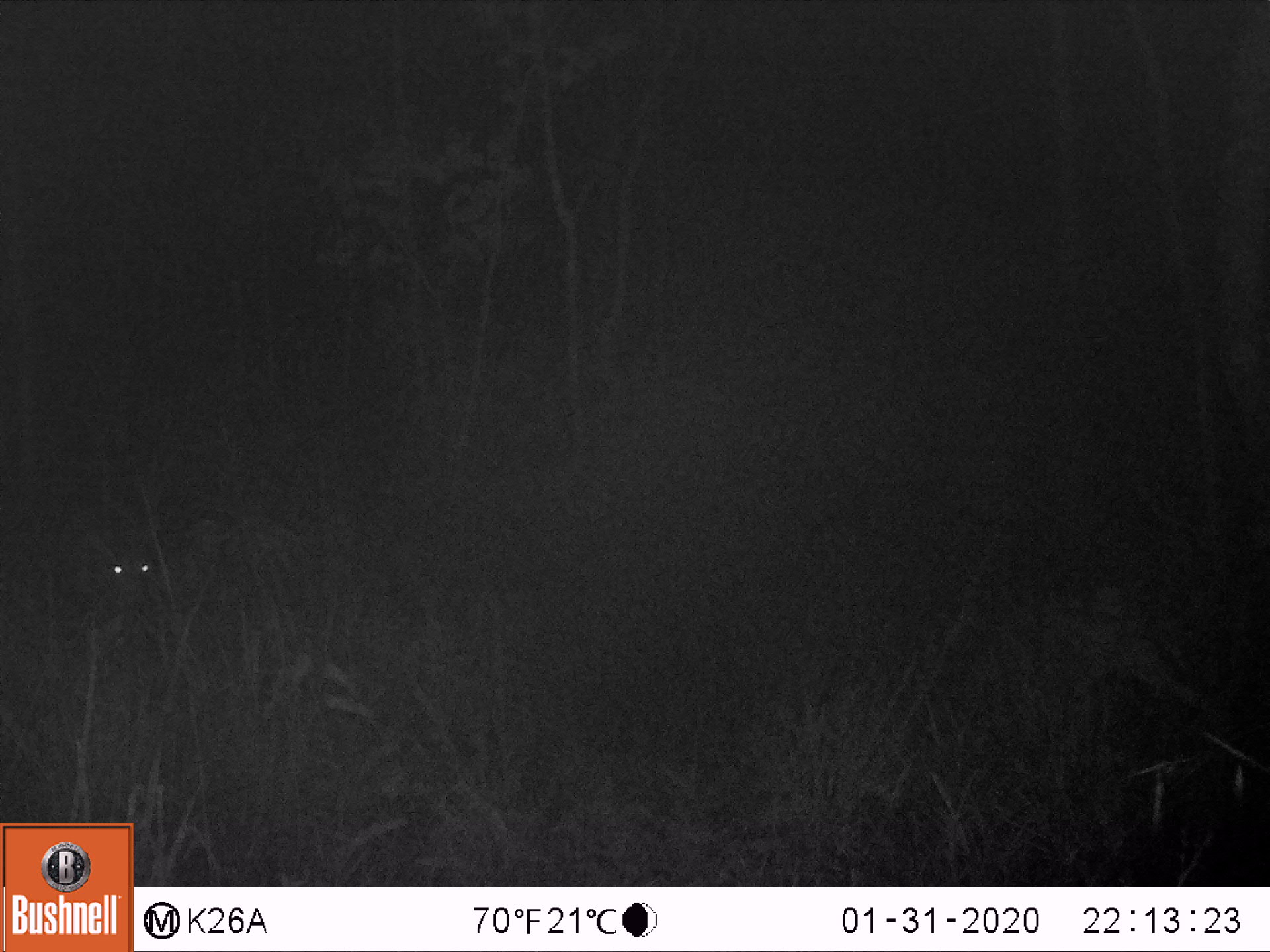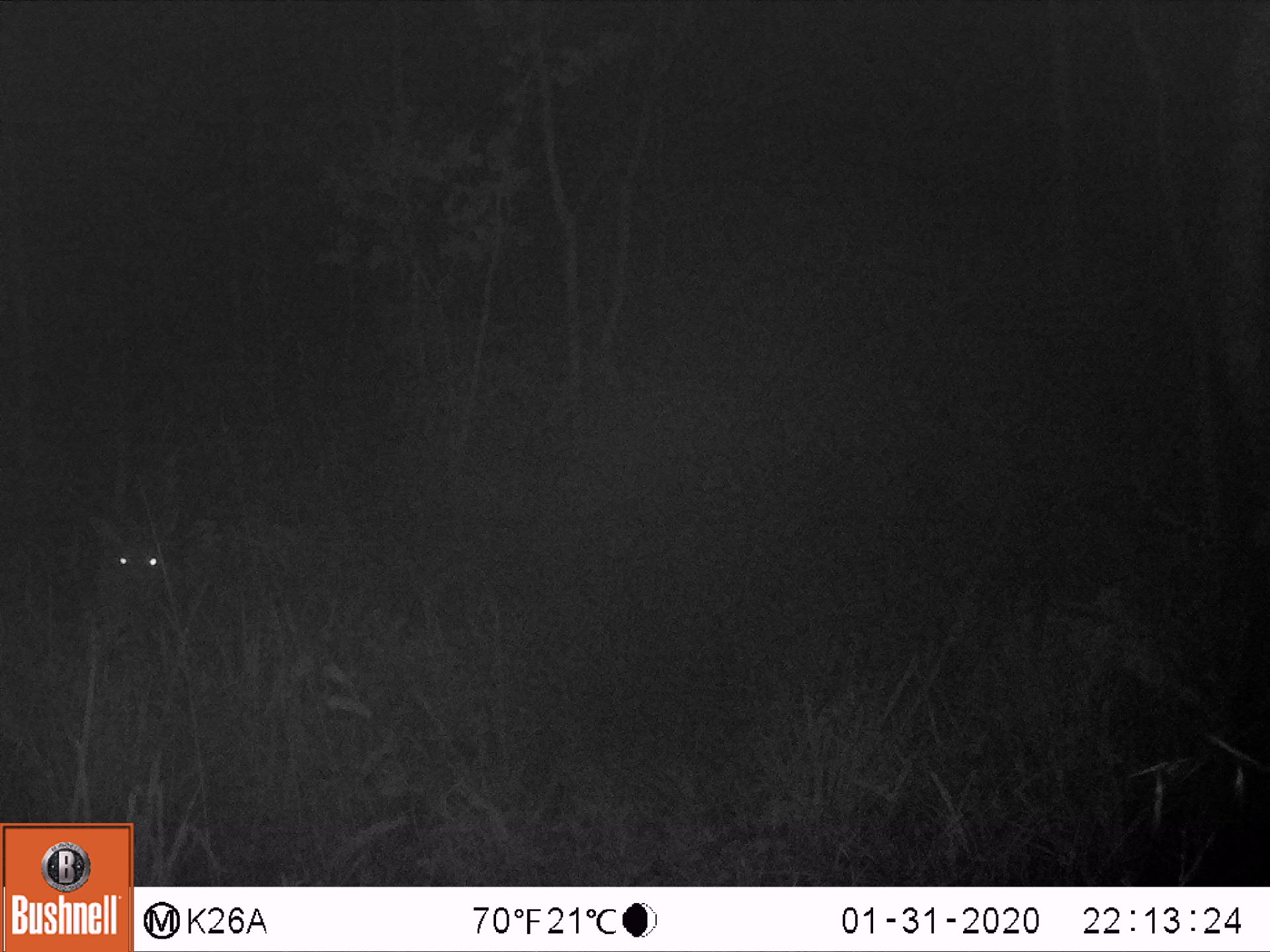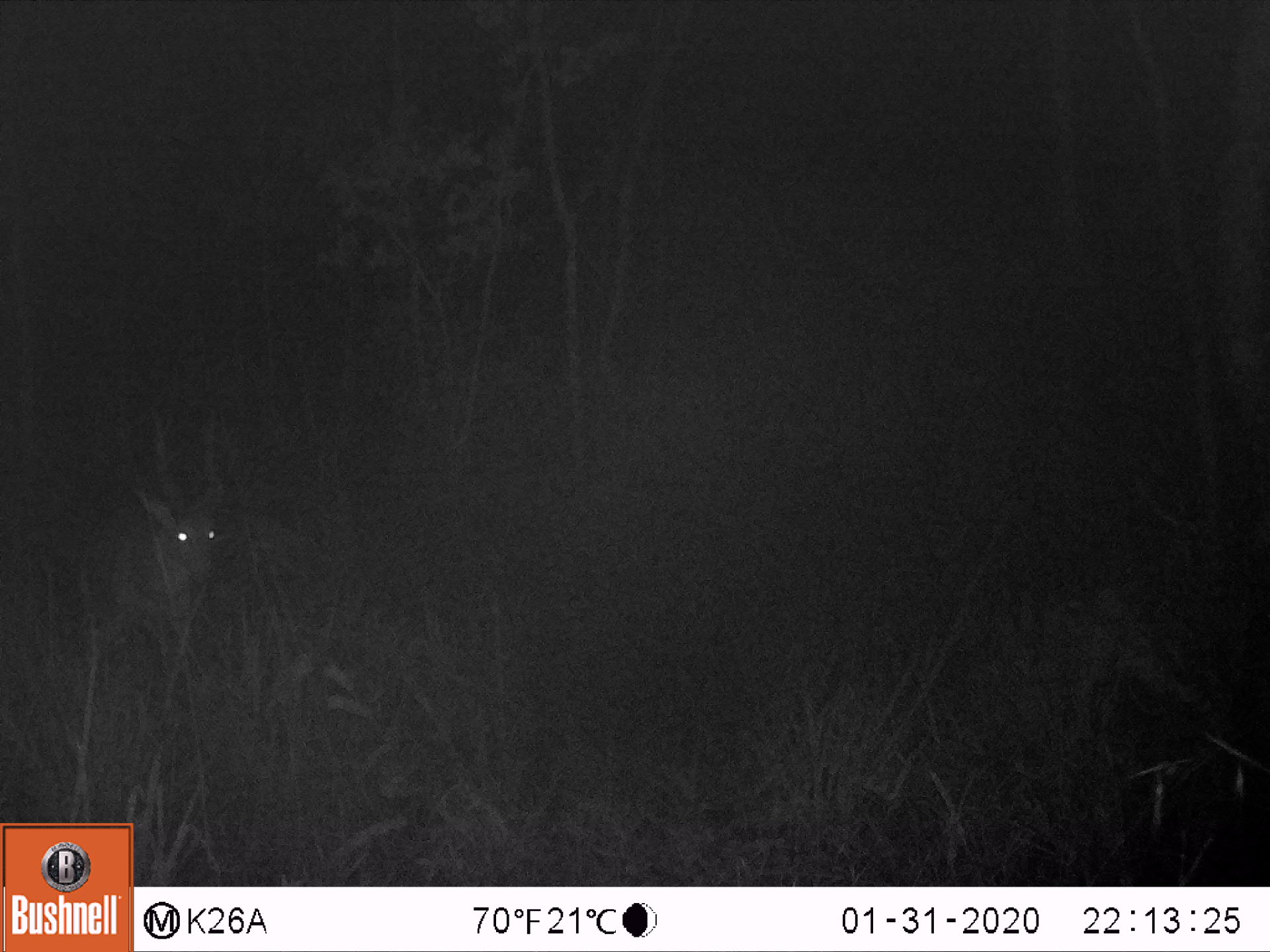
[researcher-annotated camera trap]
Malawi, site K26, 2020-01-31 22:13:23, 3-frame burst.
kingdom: Animalia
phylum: Chordata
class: Mammalia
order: Artiodactyla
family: Bovidae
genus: Tragelaphus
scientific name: Tragelaphus sylvaticus sylvaticus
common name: cape bushbuck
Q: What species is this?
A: Cape bushbuck (Tragelaphus sylvaticus sylvaticus).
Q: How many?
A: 1.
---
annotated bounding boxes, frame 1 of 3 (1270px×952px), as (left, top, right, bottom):
cape bushbuck: (81, 523, 155, 619)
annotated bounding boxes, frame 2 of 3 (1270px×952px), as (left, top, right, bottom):
cape bushbuck: (53, 432, 184, 661)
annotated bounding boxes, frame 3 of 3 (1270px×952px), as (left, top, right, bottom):
cape bushbuck: (27, 400, 242, 685)